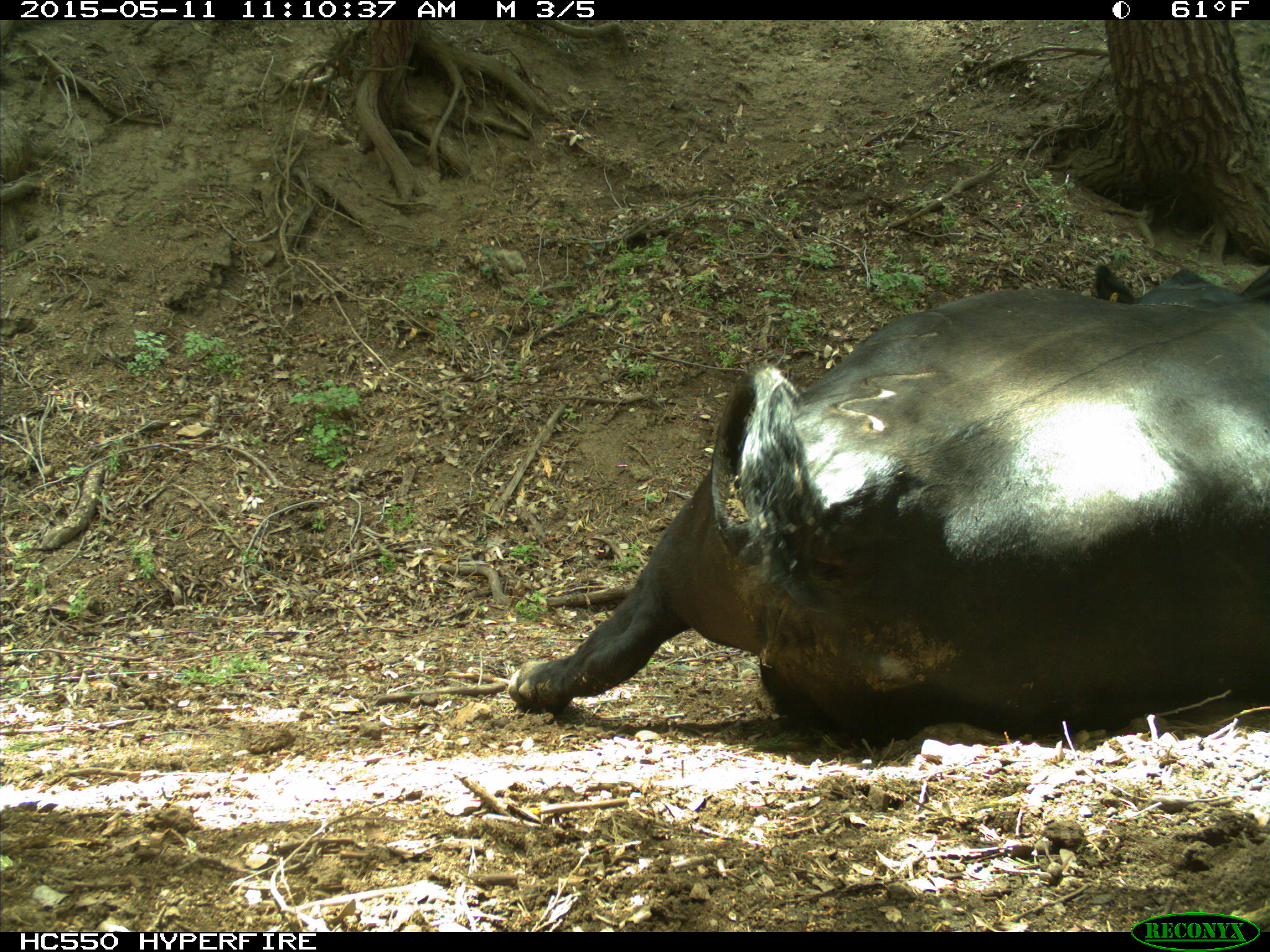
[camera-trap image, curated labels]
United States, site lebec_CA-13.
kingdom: Animalia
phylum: Chordata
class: Mammalia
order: Artiodactyla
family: Bovidae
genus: Bos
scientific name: Bos taurus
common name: domestic cow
Bos taurus (domestic cow).